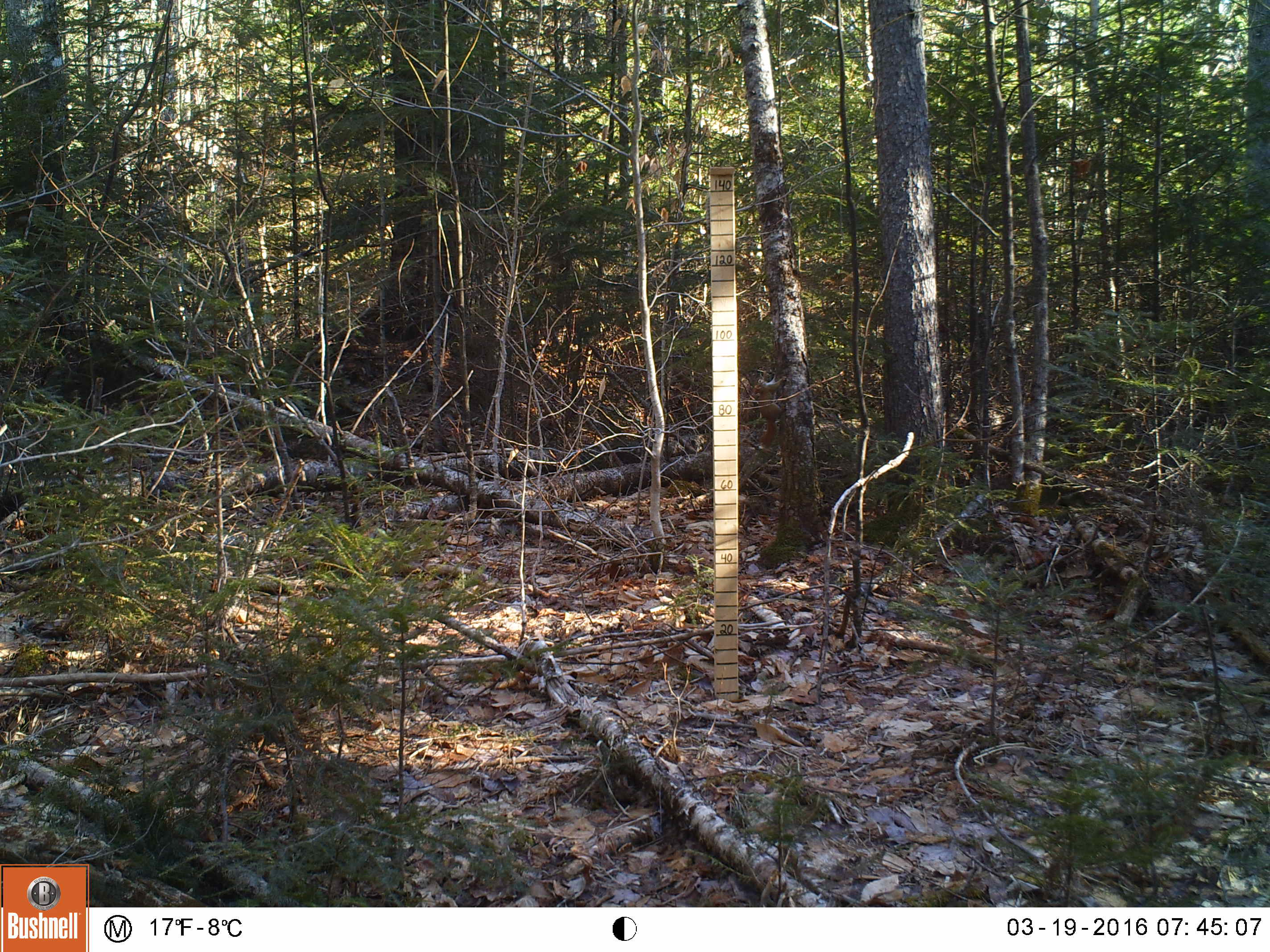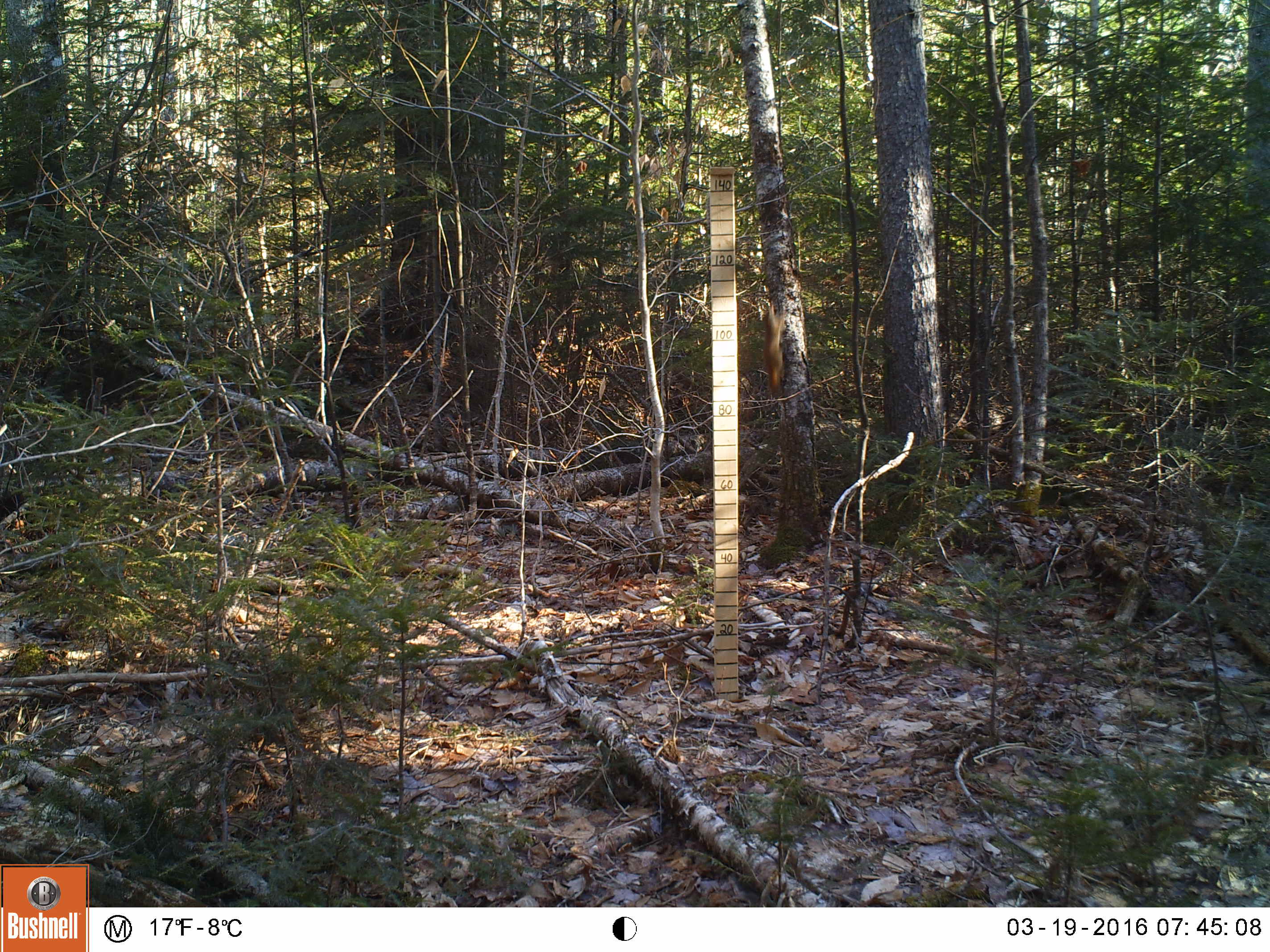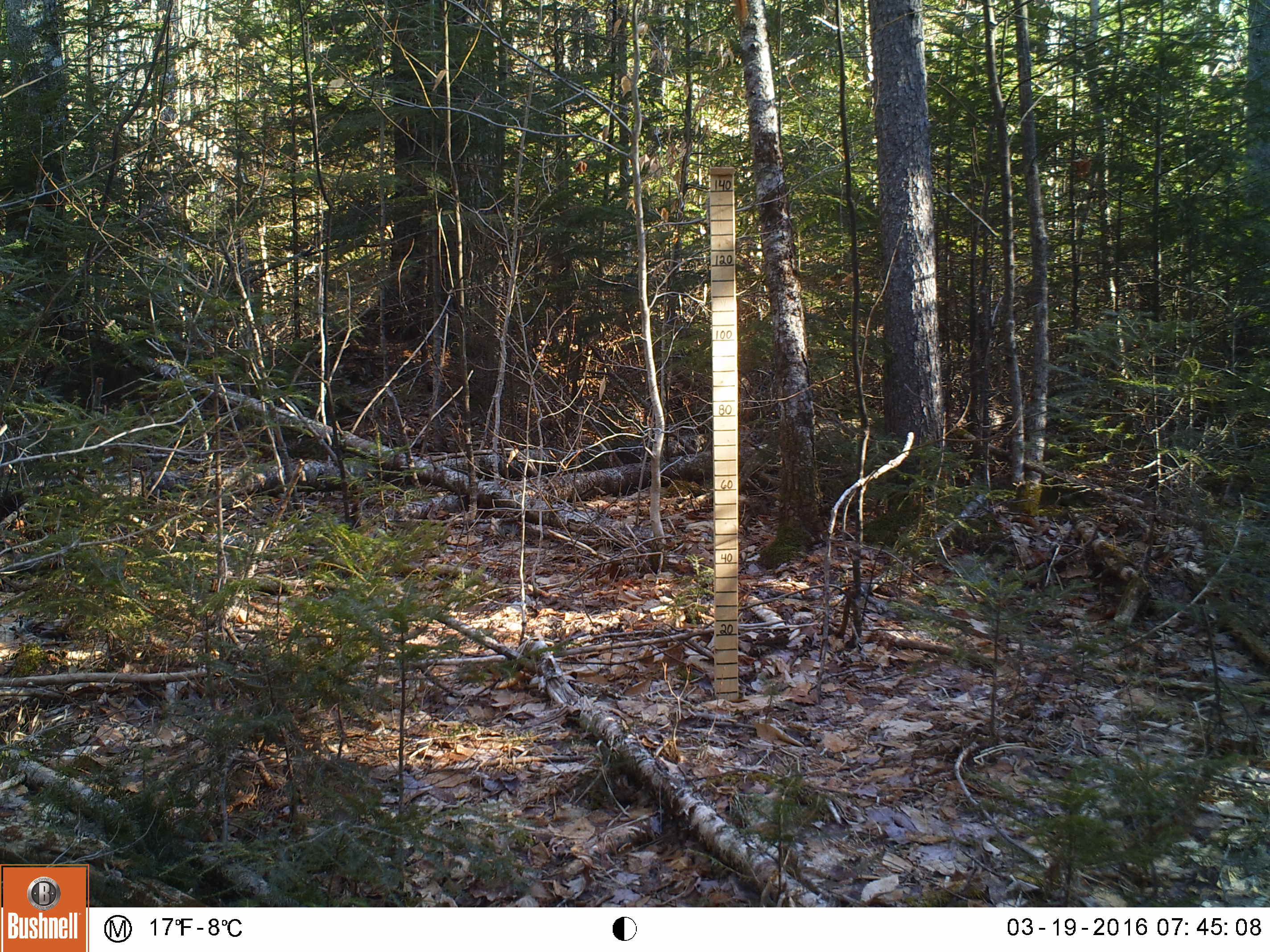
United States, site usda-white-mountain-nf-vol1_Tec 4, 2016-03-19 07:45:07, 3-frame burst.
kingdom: Animalia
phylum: Chordata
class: Mammalia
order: Rodentia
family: Sciuridae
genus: Tamiasciurus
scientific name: Tamiasciurus hudsonicus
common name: red squirrel